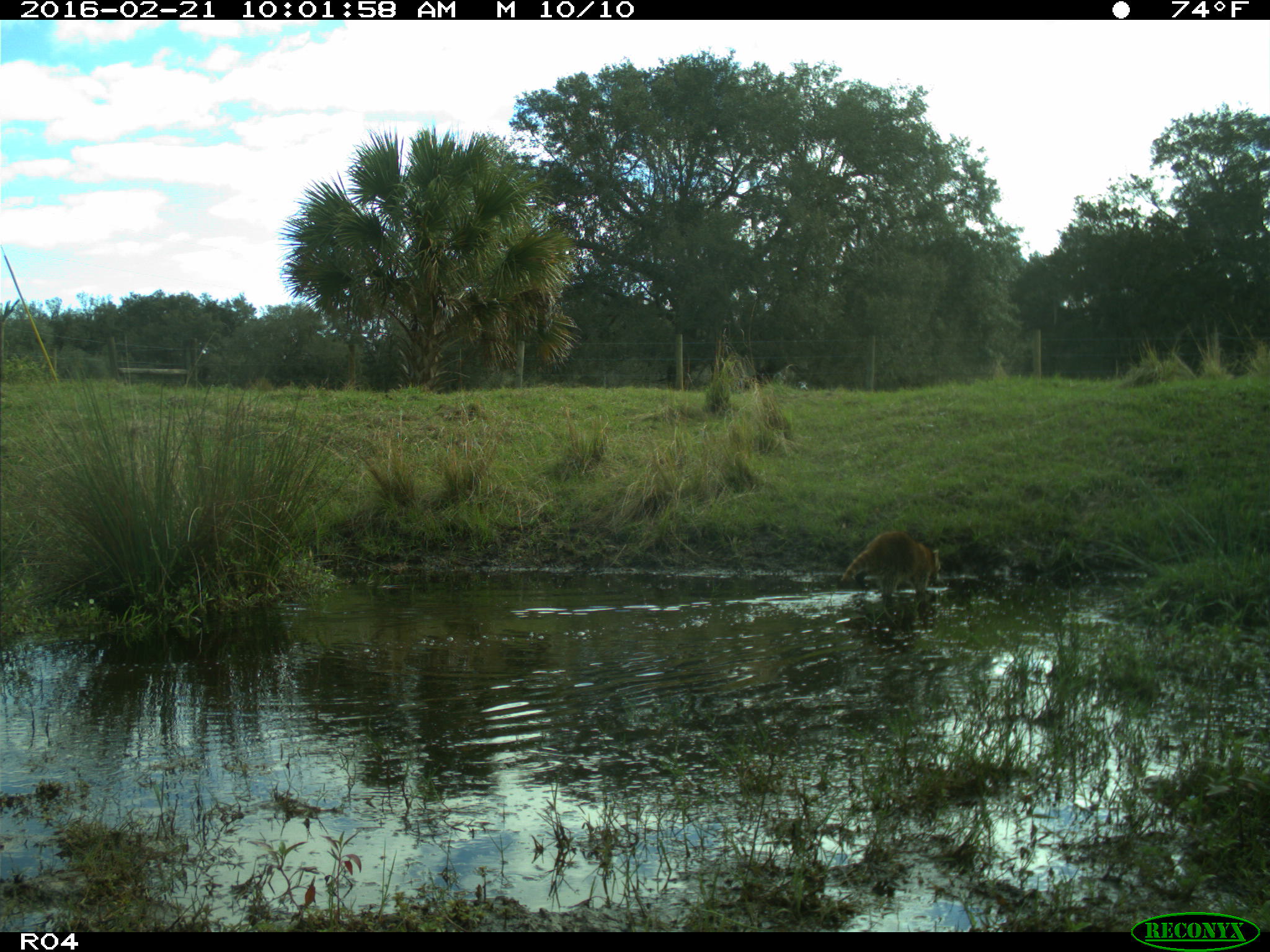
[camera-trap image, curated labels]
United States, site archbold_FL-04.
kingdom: Animalia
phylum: Chordata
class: Mammalia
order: Carnivora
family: Procyonidae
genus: Procyon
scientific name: Procyon lotor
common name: common raccoon